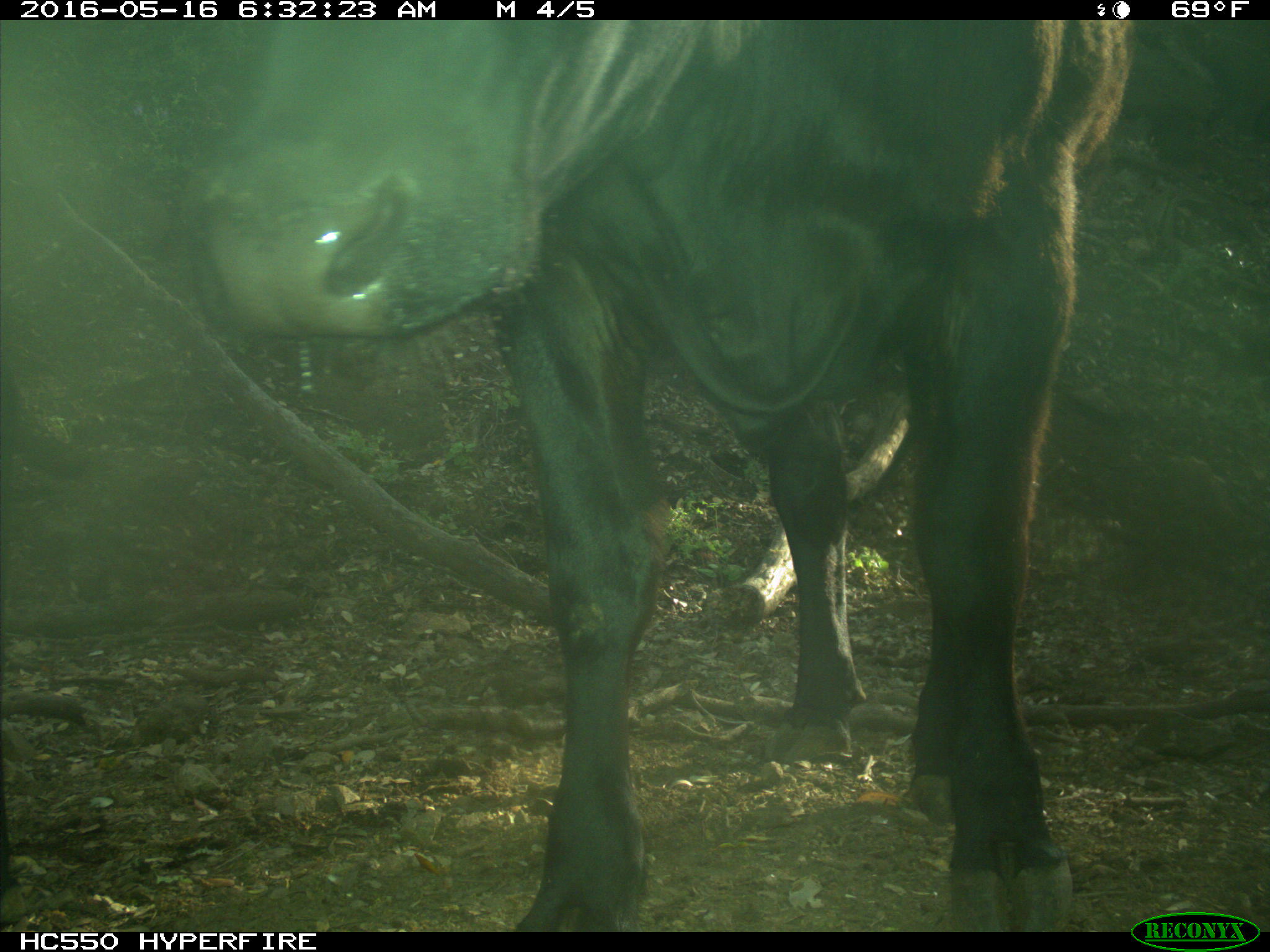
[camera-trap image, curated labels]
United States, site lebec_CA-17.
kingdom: Animalia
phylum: Chordata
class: Mammalia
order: Artiodactyla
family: Bovidae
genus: Bos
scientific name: Bos taurus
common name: domestic cow